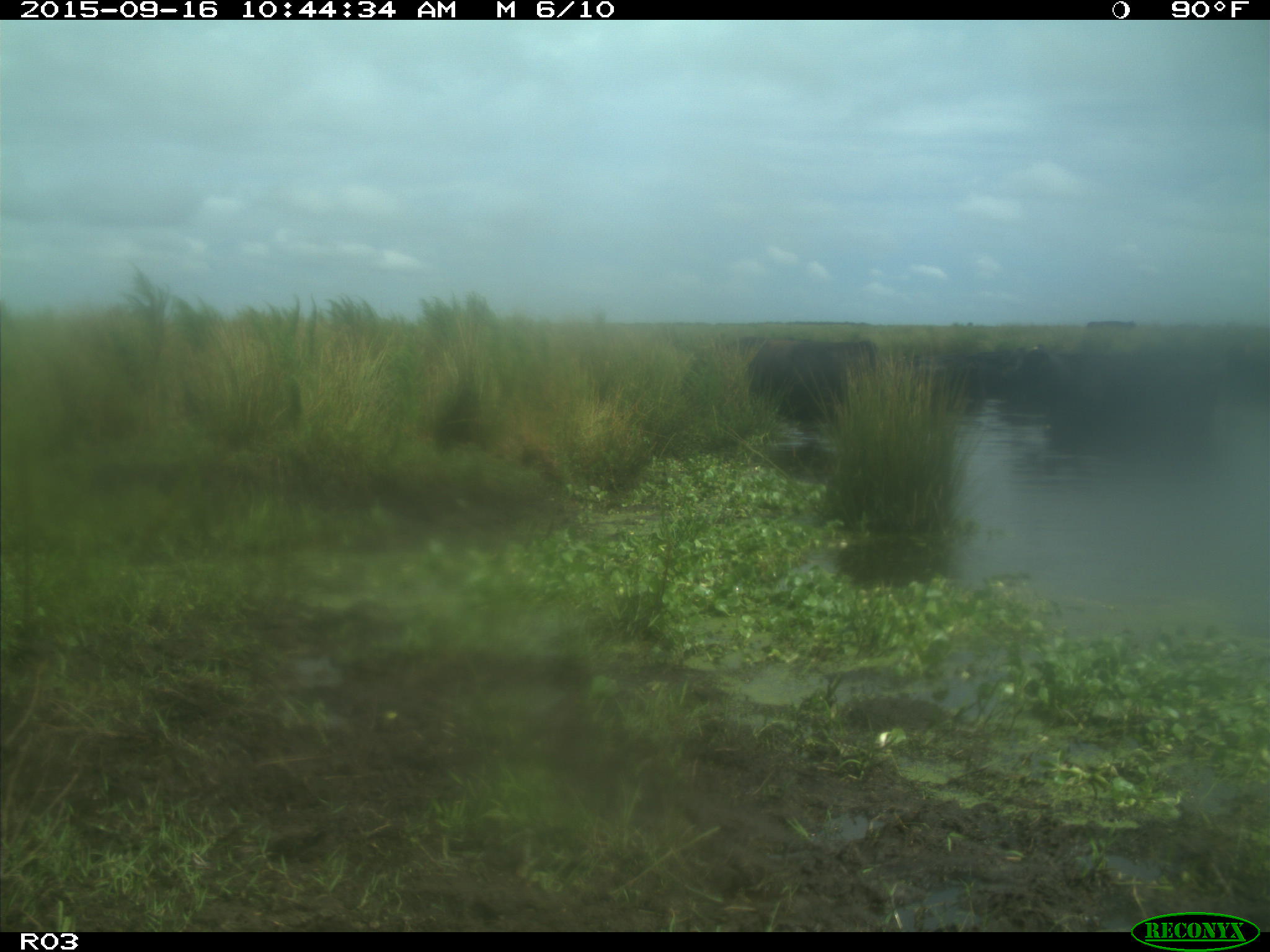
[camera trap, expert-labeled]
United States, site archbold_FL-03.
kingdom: Animalia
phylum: Chordata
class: Mammalia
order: Artiodactyla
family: Bovidae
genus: Bos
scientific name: Bos taurus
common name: domestic cow